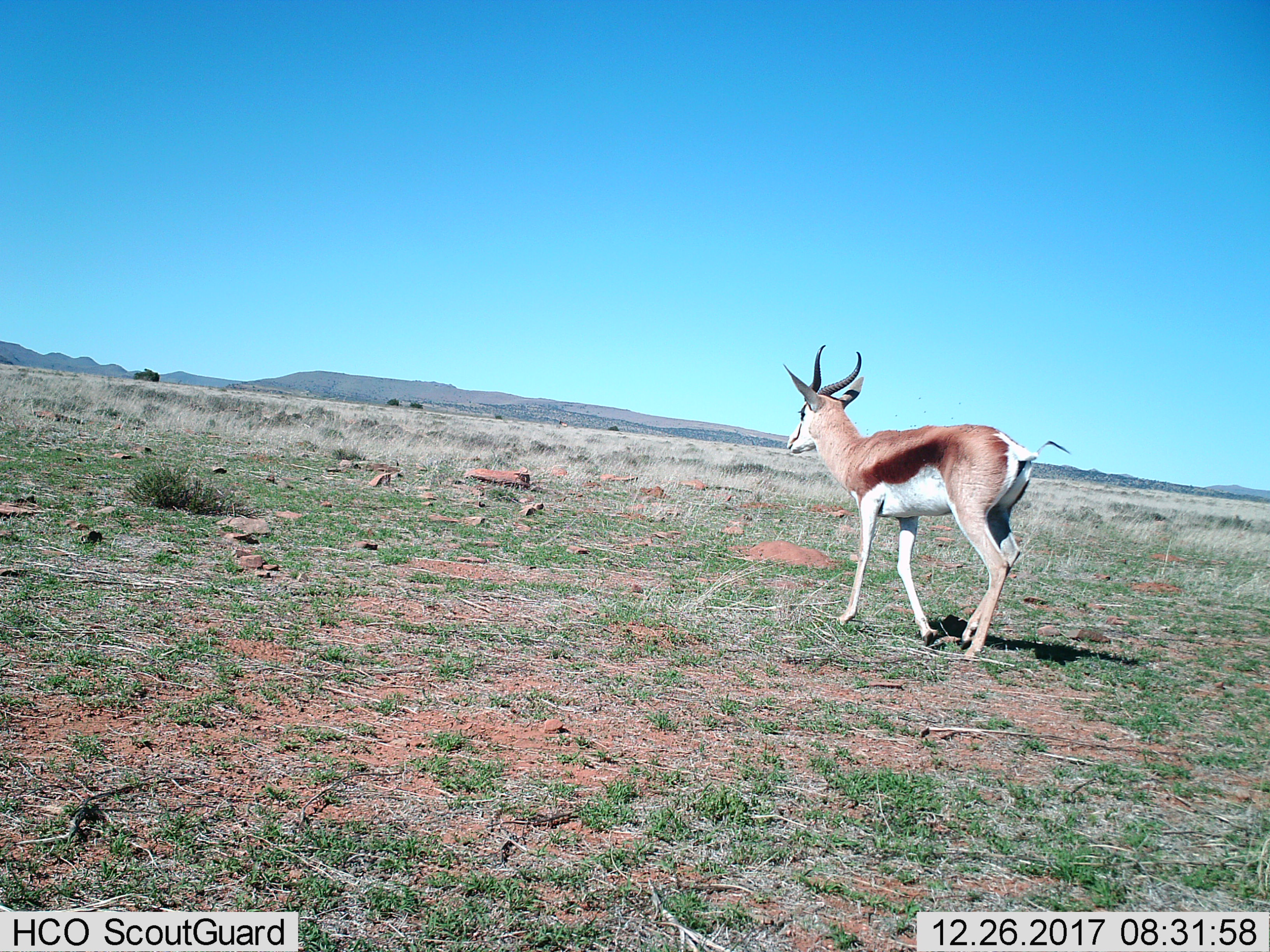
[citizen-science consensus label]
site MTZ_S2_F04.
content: unidentified animal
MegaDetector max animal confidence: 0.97